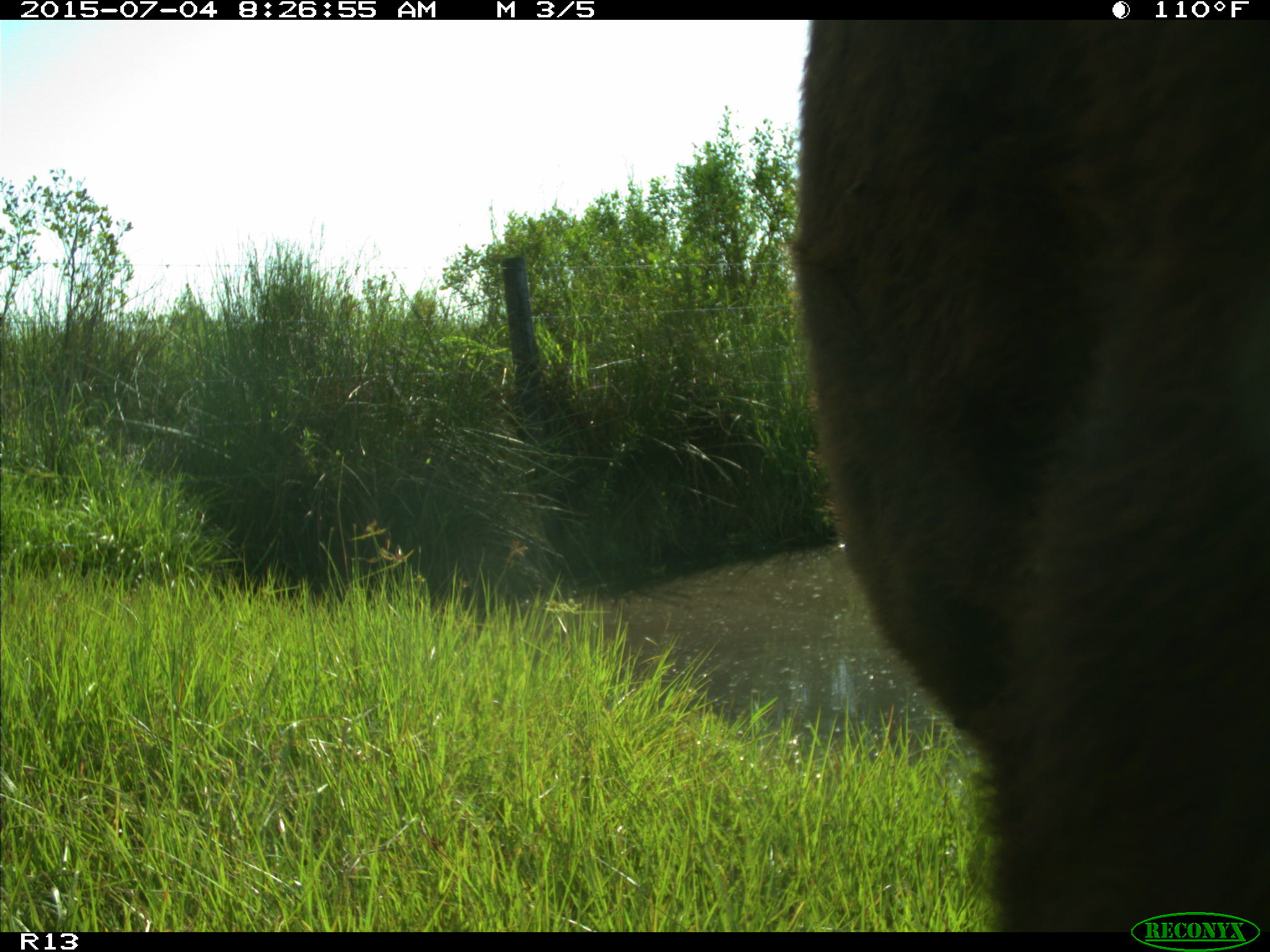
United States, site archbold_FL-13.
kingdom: Animalia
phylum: Chordata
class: Mammalia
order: Artiodactyla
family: Bovidae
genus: Bos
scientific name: Bos taurus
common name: domestic cow